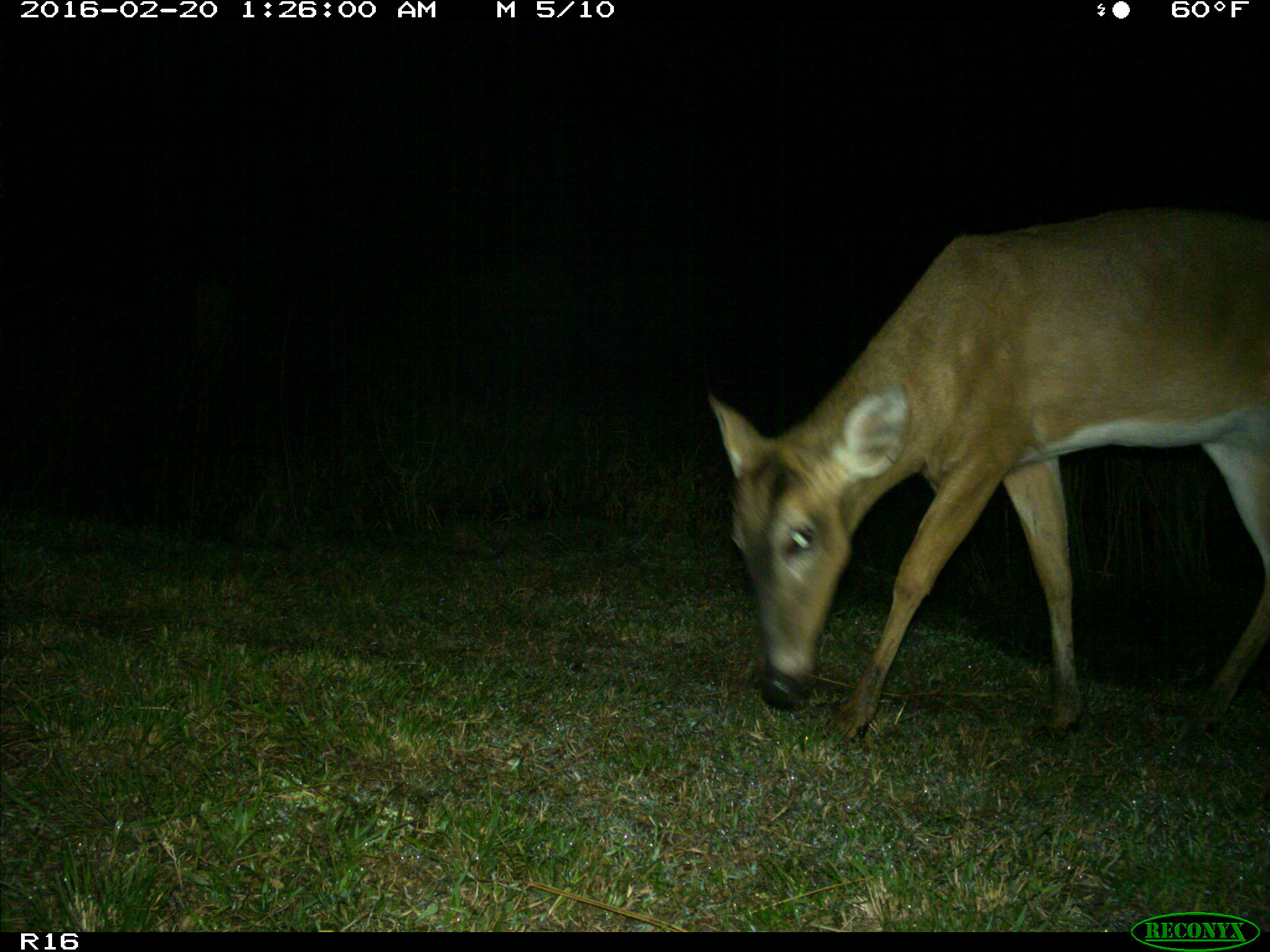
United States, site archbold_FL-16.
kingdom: Animalia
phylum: Chordata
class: Mammalia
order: Artiodactyla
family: Cervidae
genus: Odocoileus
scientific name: Odocoileus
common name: deer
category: unidentified deer